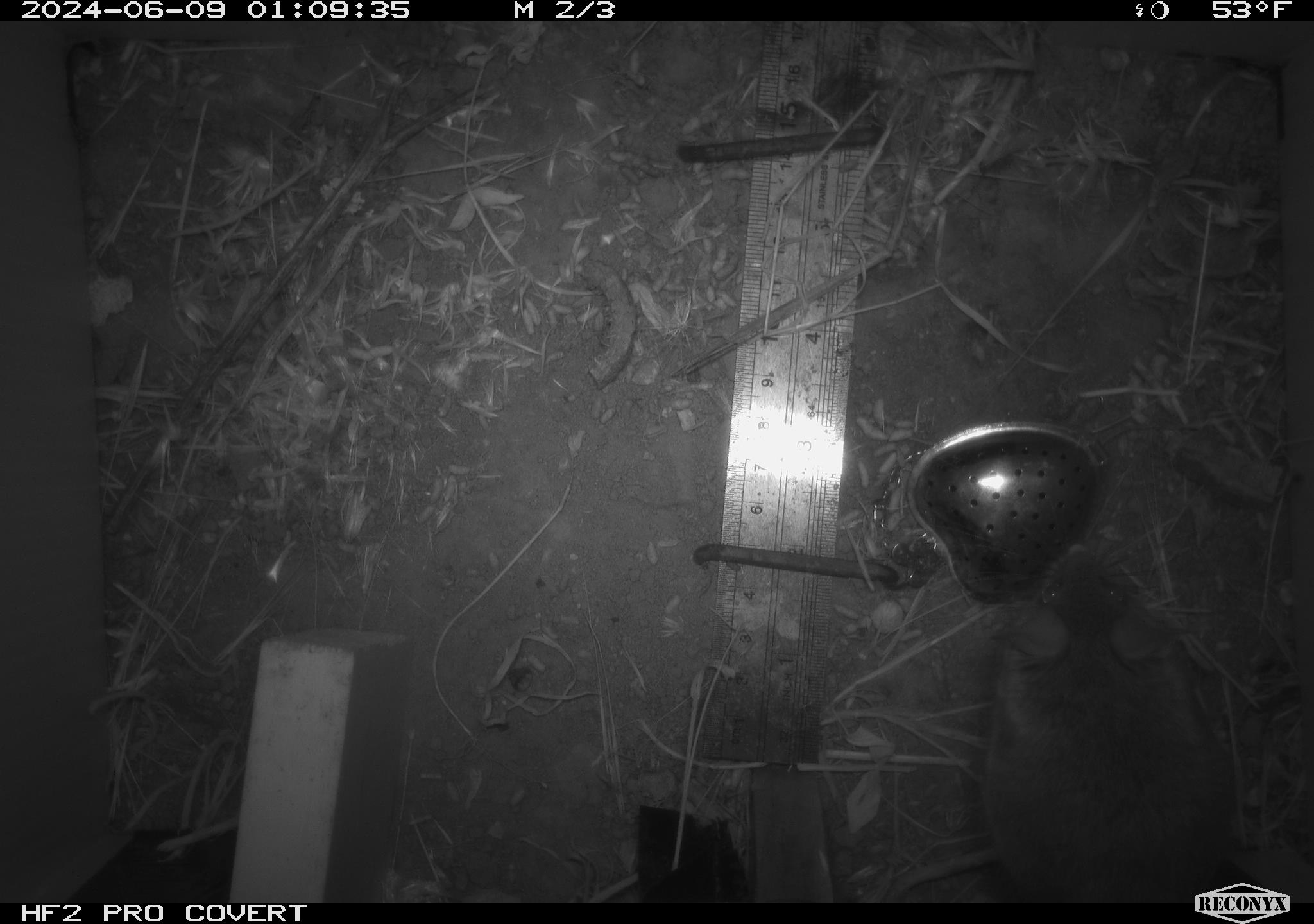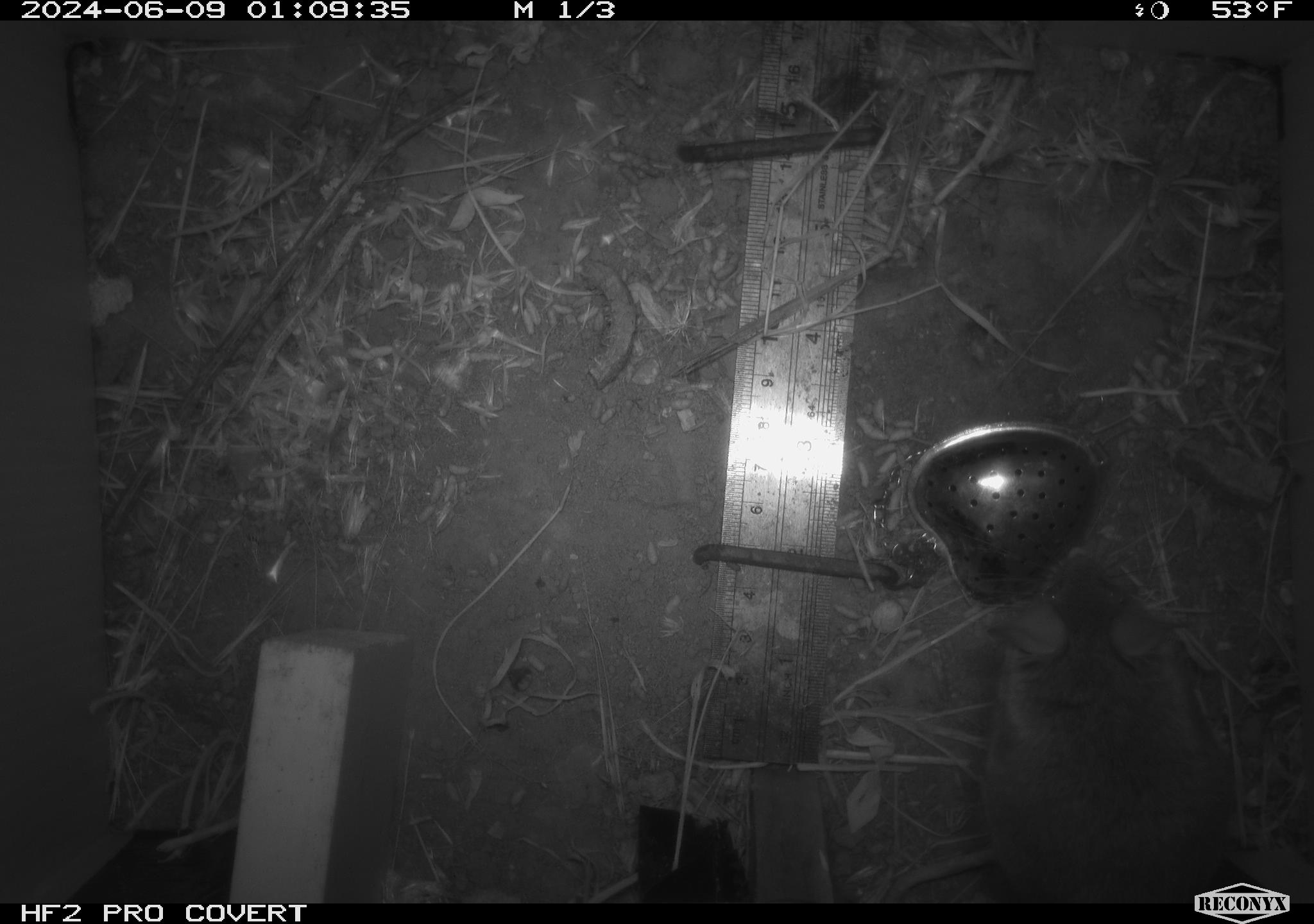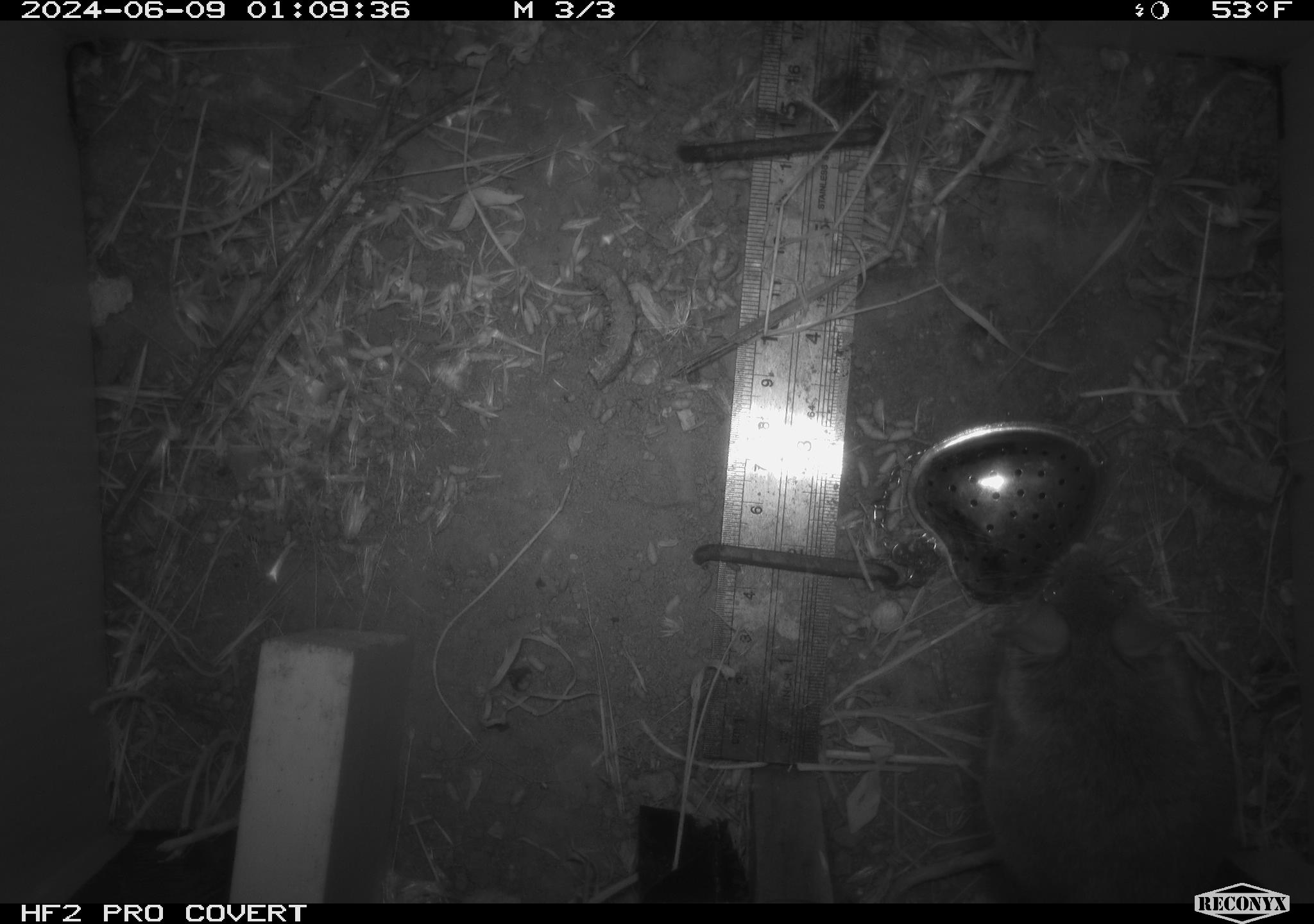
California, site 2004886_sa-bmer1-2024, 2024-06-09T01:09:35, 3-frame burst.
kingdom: Animalia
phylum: Chordata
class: Mammalia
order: Rodentia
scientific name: Rodentia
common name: woodrat or rat or mouse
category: woodrat or rat or mouse species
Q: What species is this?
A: Woodrat or rat or mouse species (woodrat or rat or mouse) (Rodentia).